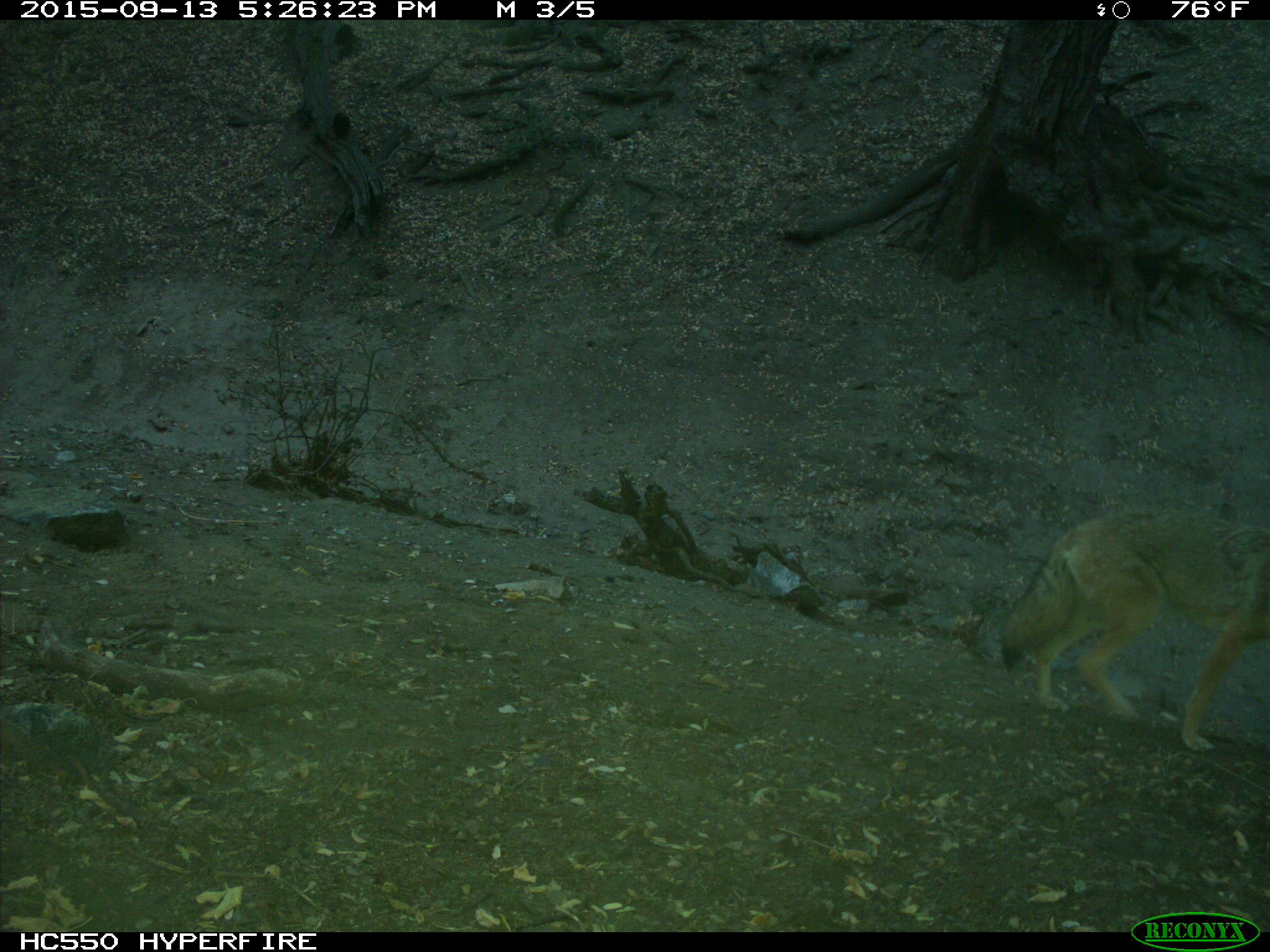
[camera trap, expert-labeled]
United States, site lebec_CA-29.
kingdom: Animalia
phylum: Chordata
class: Mammalia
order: Carnivora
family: Canidae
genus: Canis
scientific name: Canis latrans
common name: coyote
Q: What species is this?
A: Canis latrans (coyote).